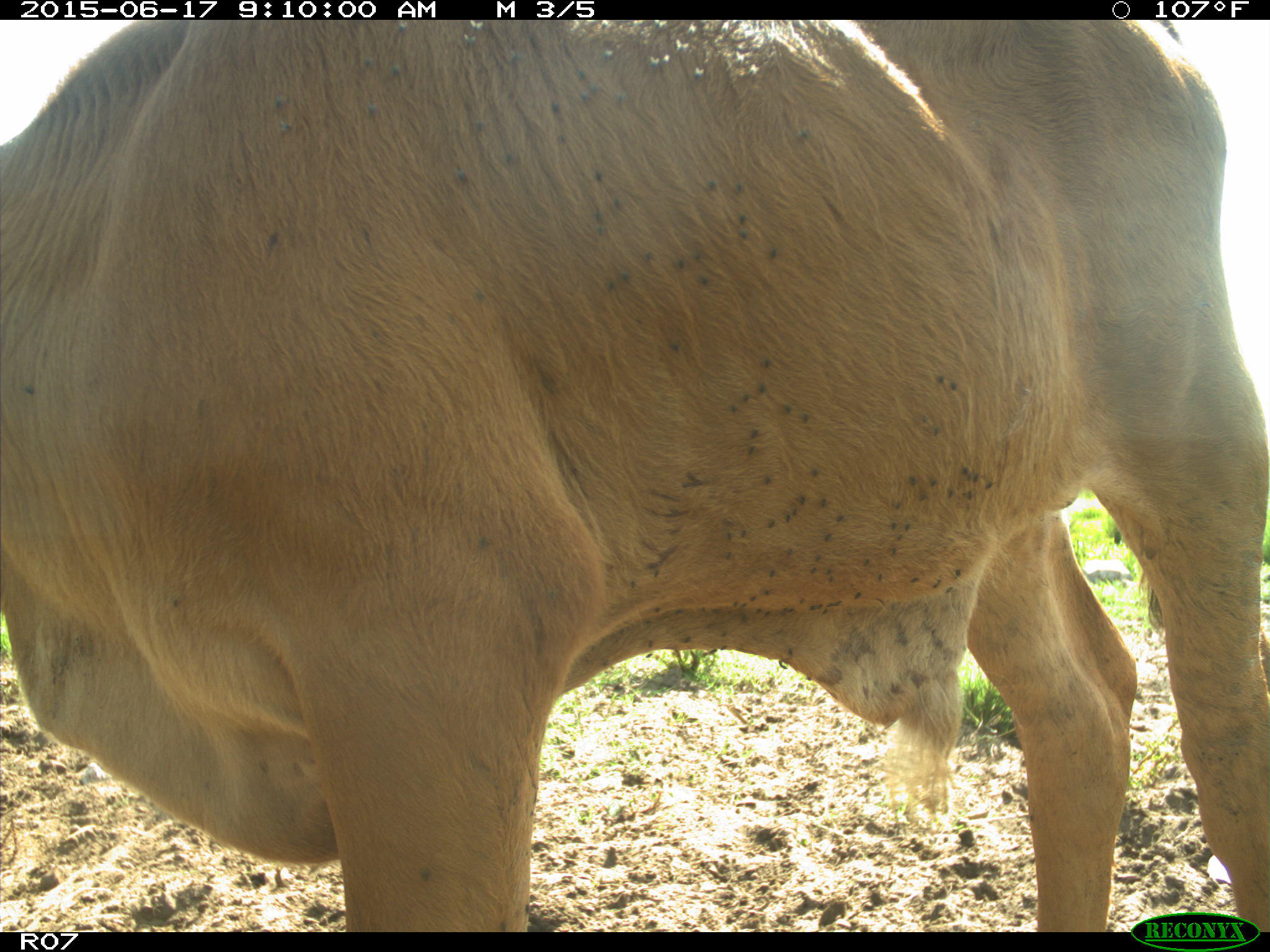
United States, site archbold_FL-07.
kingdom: Animalia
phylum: Chordata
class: Mammalia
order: Artiodactyla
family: Bovidae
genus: Bos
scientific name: Bos taurus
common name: domestic cow